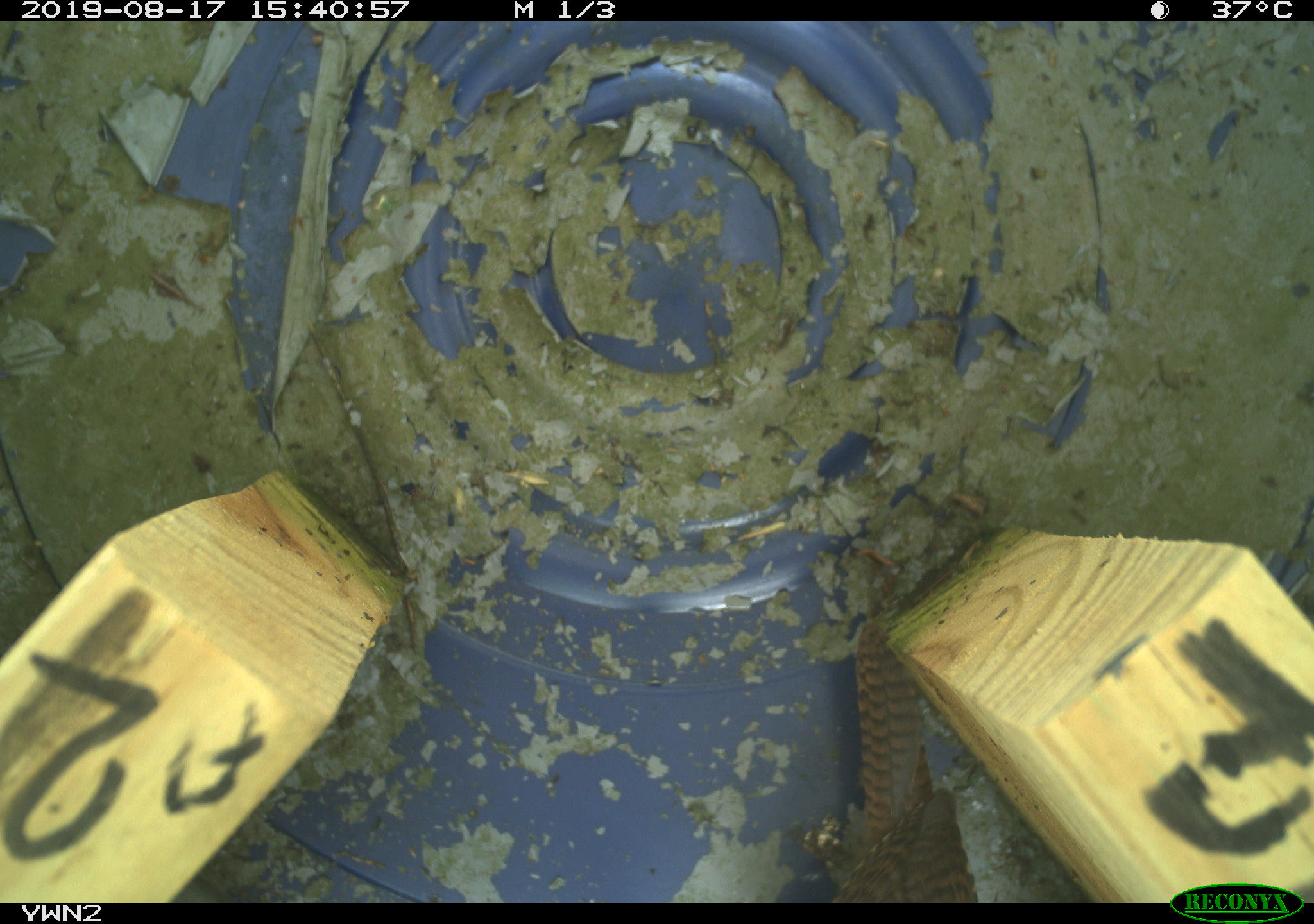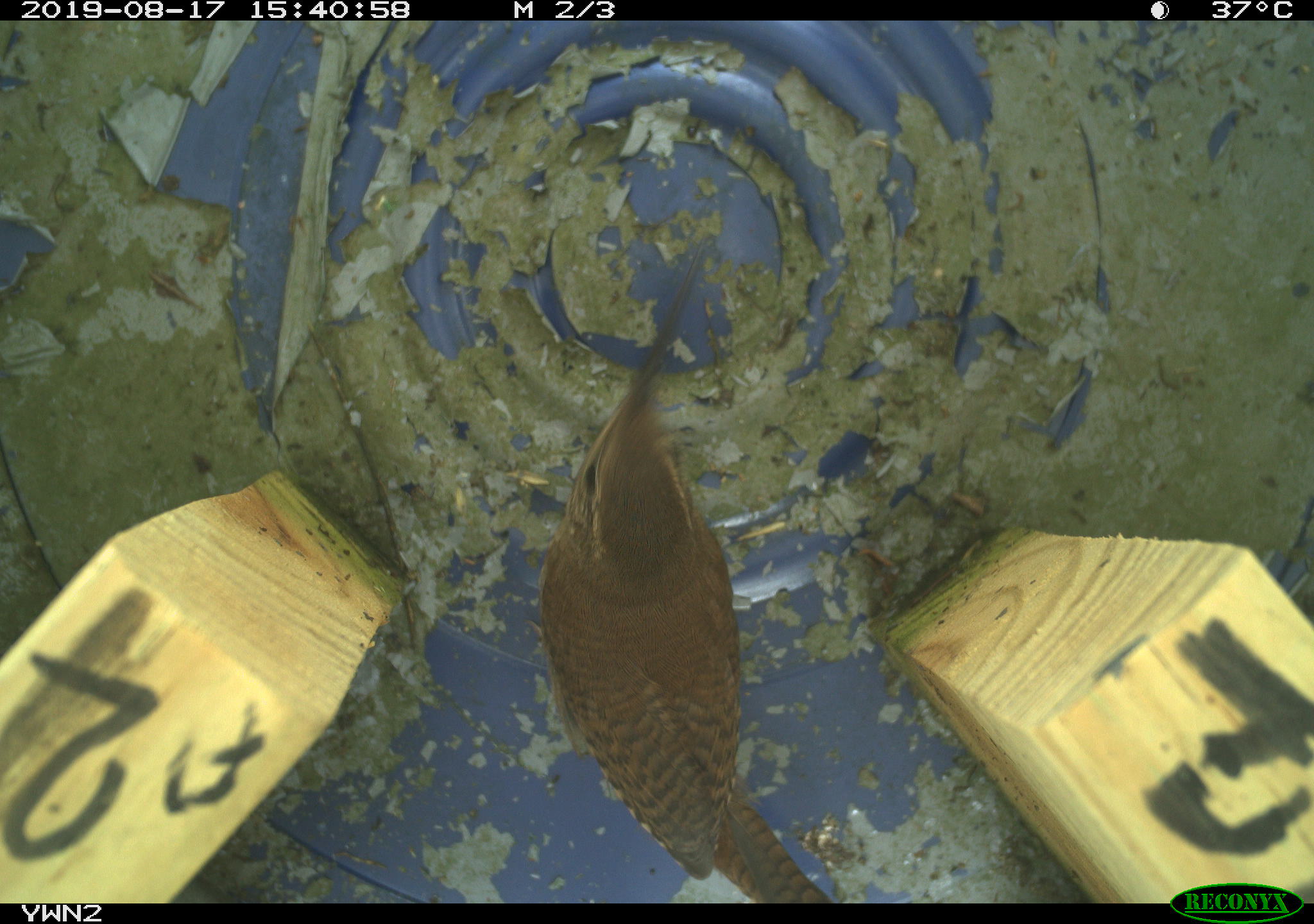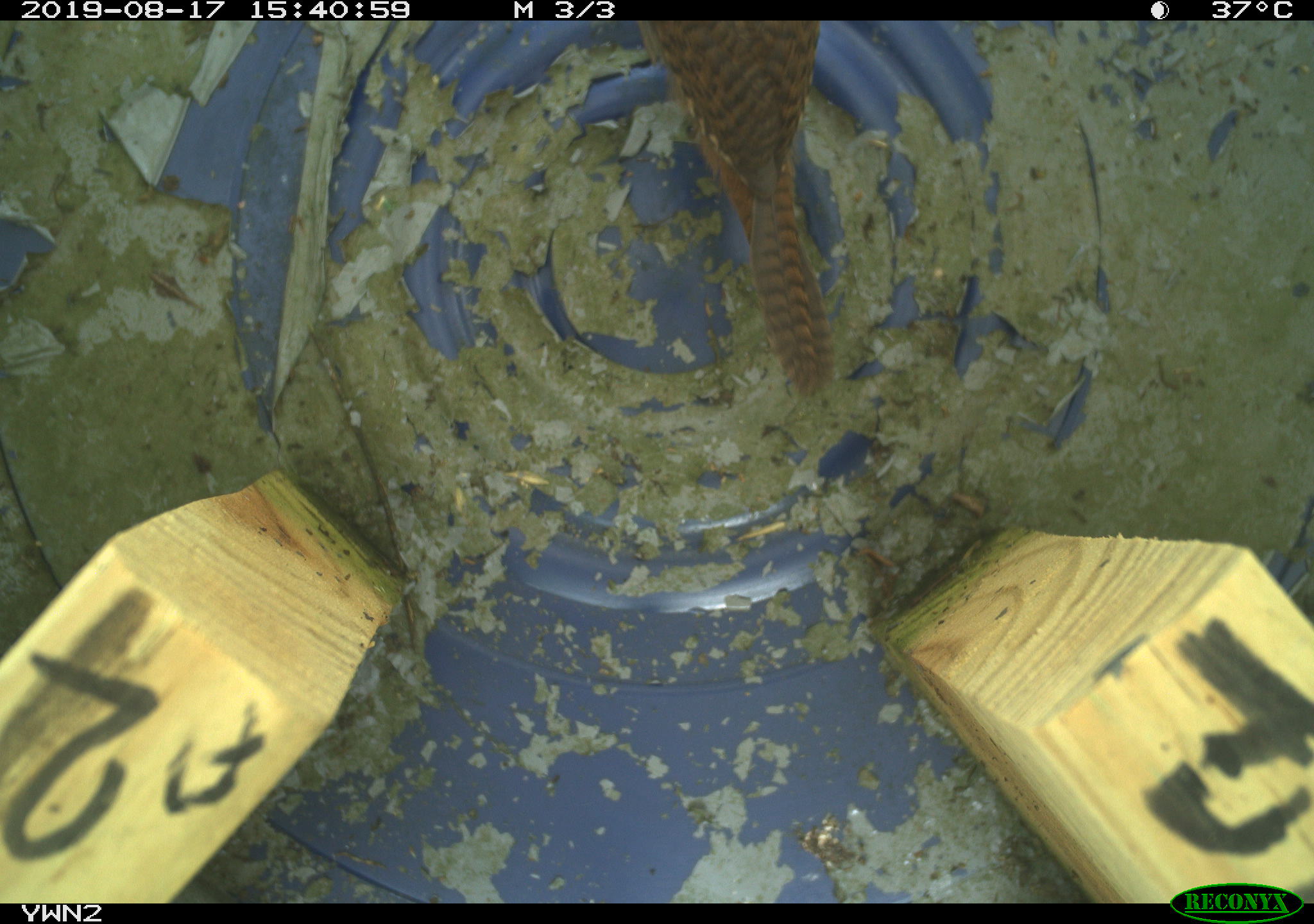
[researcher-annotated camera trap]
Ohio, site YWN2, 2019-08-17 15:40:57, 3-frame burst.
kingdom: Animalia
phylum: Chordata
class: Aves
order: Passeriformes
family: Troglodytidae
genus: Troglodytes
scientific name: Troglodytes aedon aedon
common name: northern house wren